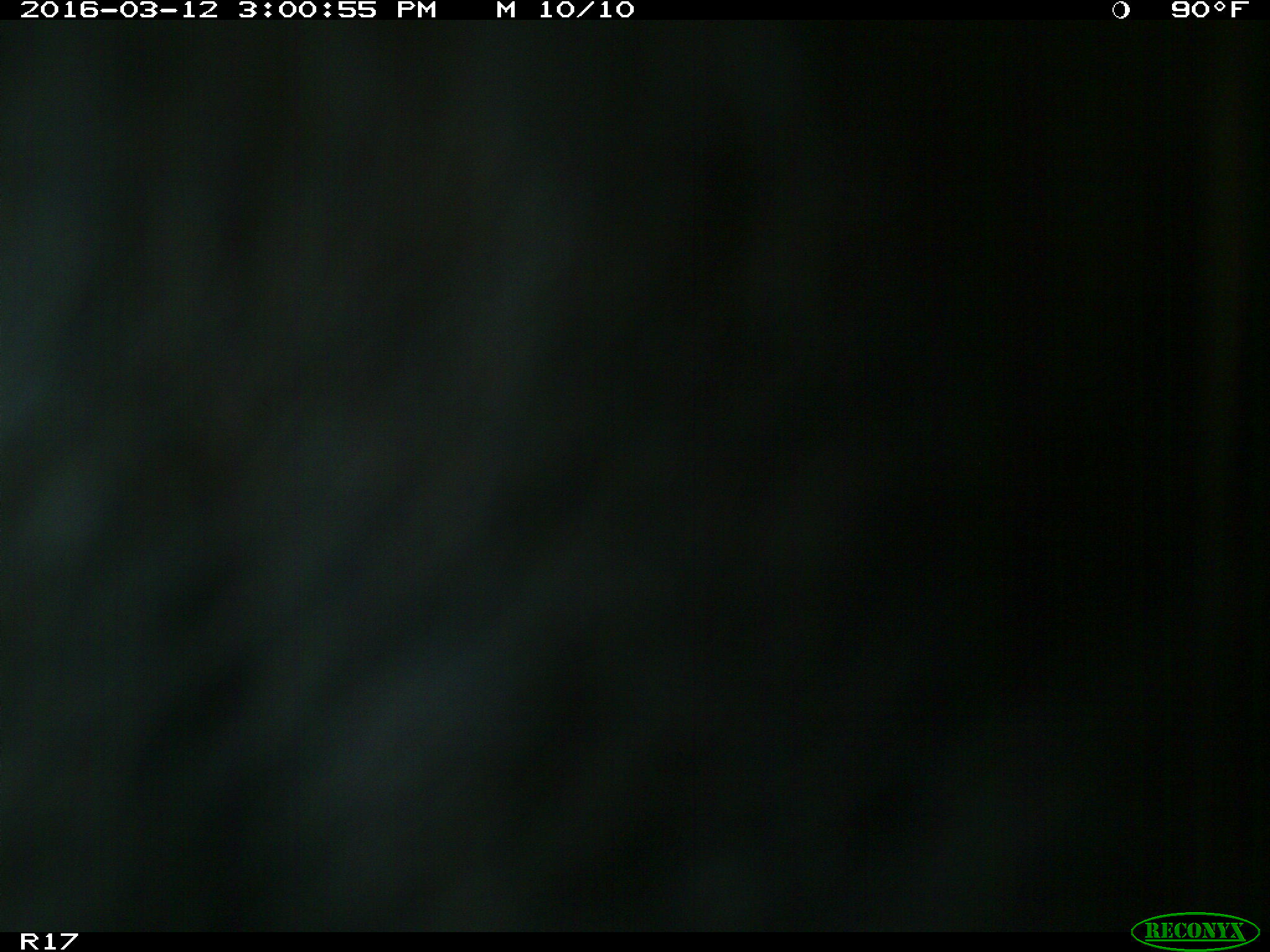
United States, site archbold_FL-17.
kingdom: Animalia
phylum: Chordata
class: Mammalia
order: Artiodactyla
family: Bovidae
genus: Bos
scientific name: Bos taurus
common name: domestic cow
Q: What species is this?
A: Bos taurus (domestic cow).